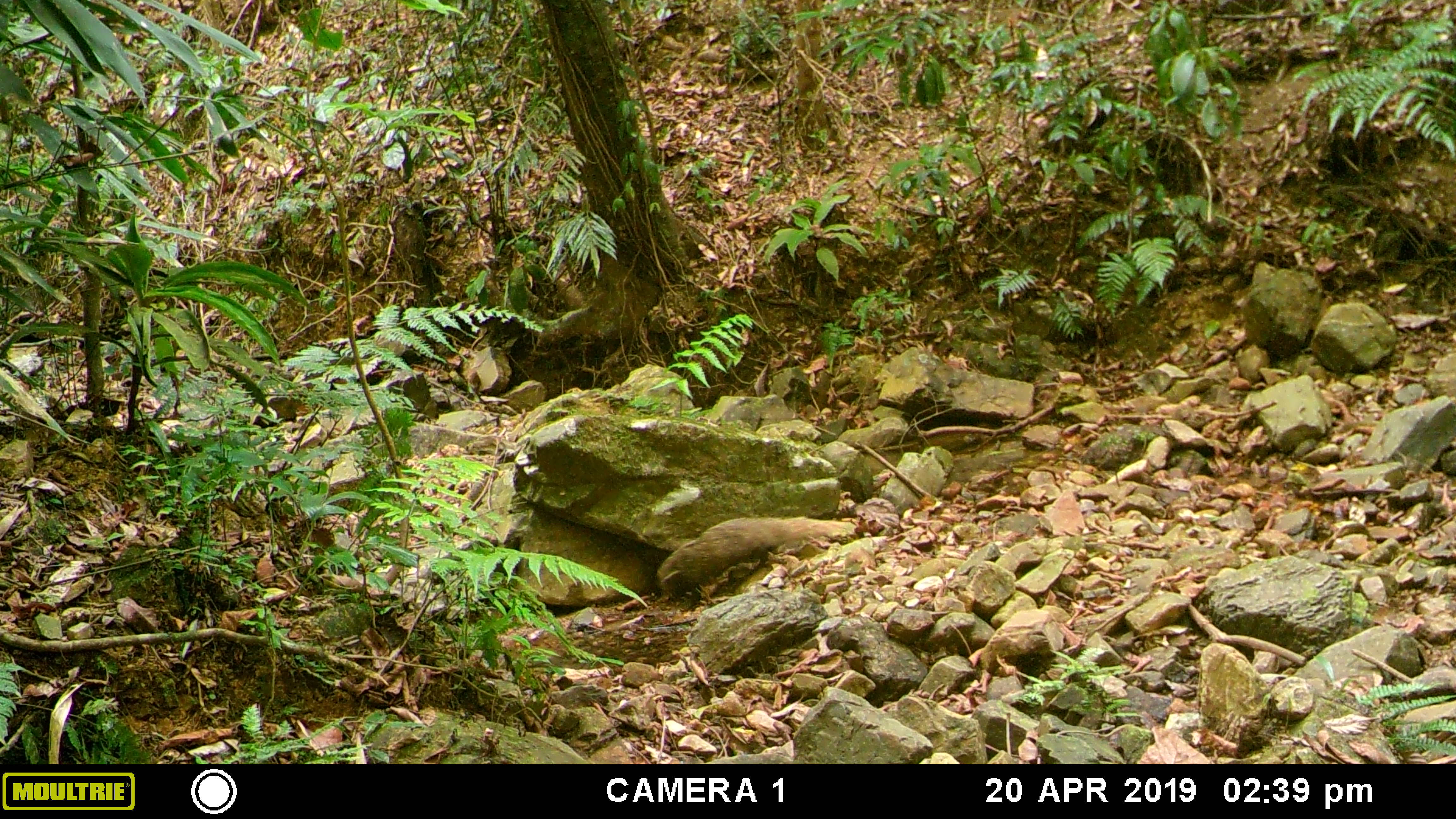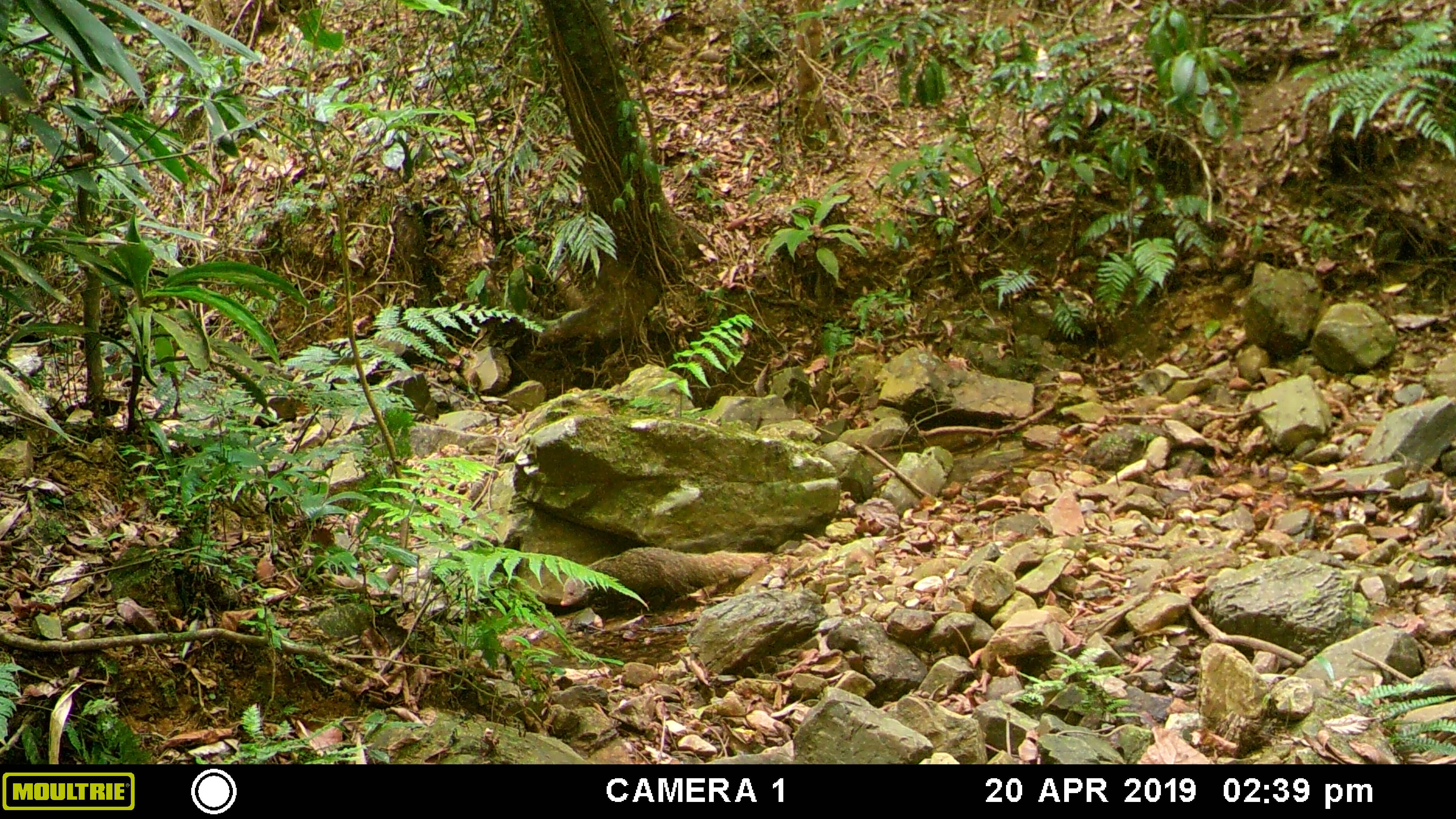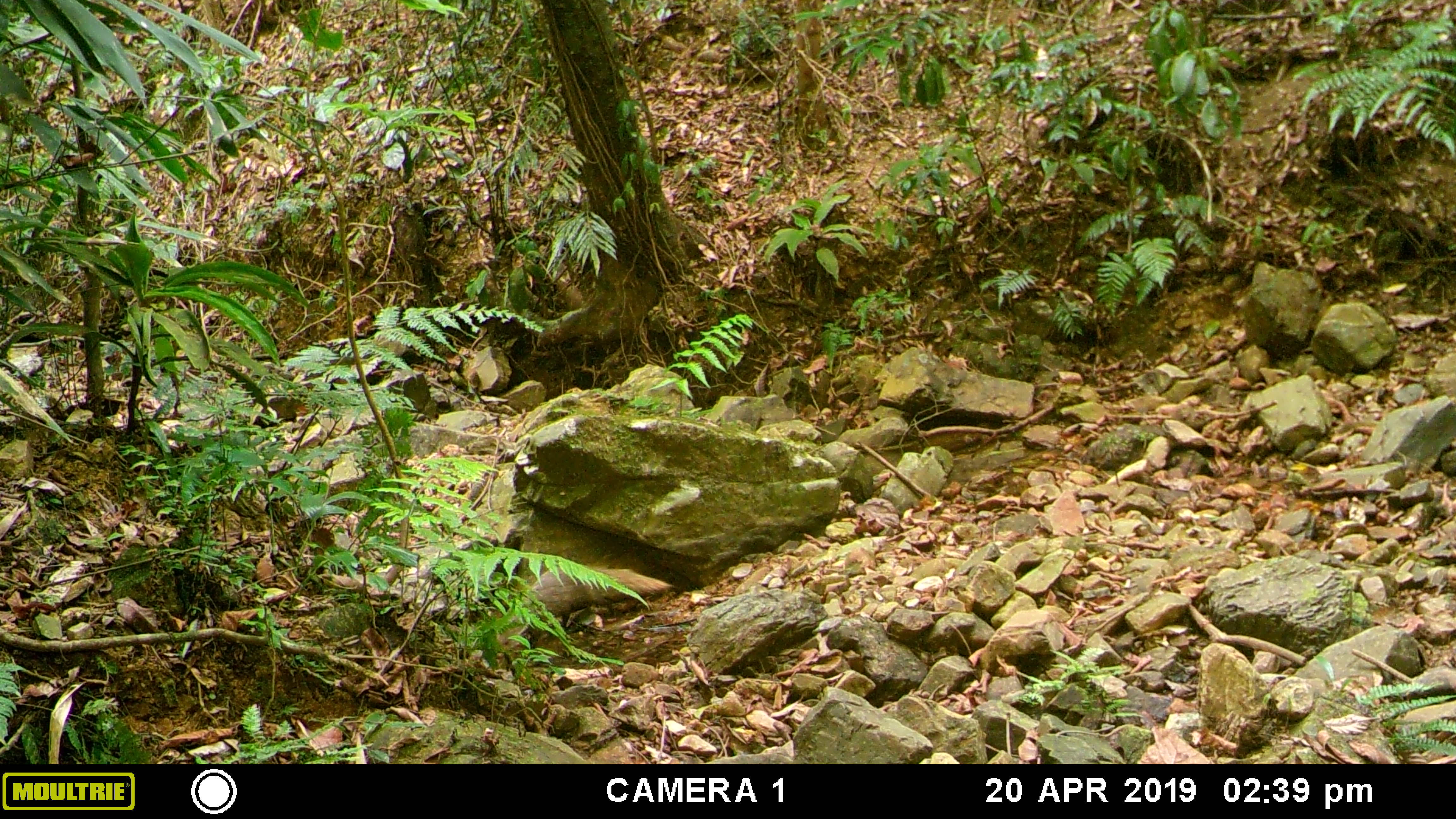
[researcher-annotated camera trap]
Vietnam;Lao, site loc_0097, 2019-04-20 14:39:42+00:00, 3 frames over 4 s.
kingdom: Animalia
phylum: Chordata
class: Mammalia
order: Carnivora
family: Herpestidae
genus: Urva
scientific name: Urva urva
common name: crab-eating mongoose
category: crab eating mongoose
Crab eating mongoose (crab-eating mongoose) (Urva urva). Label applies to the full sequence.